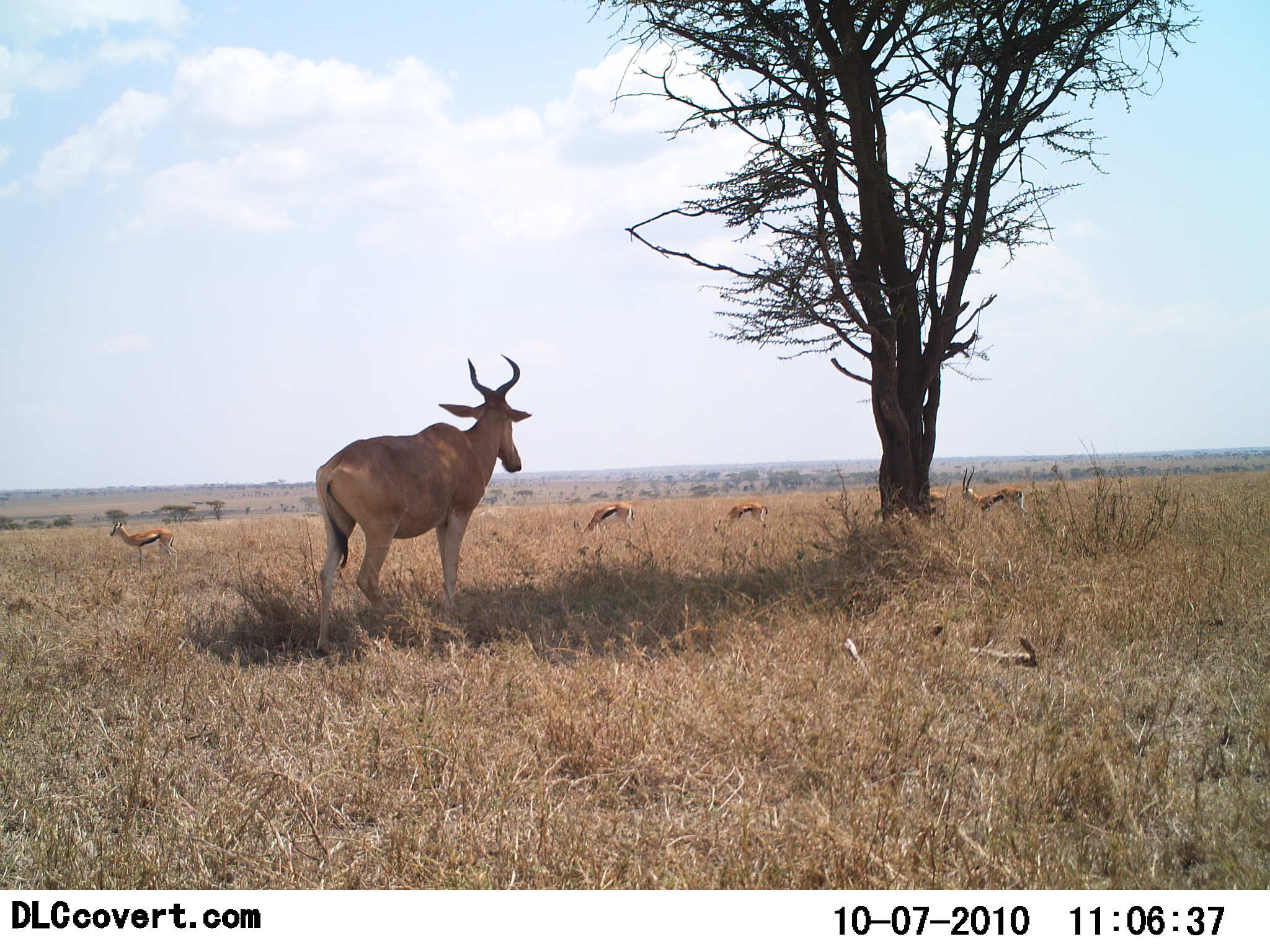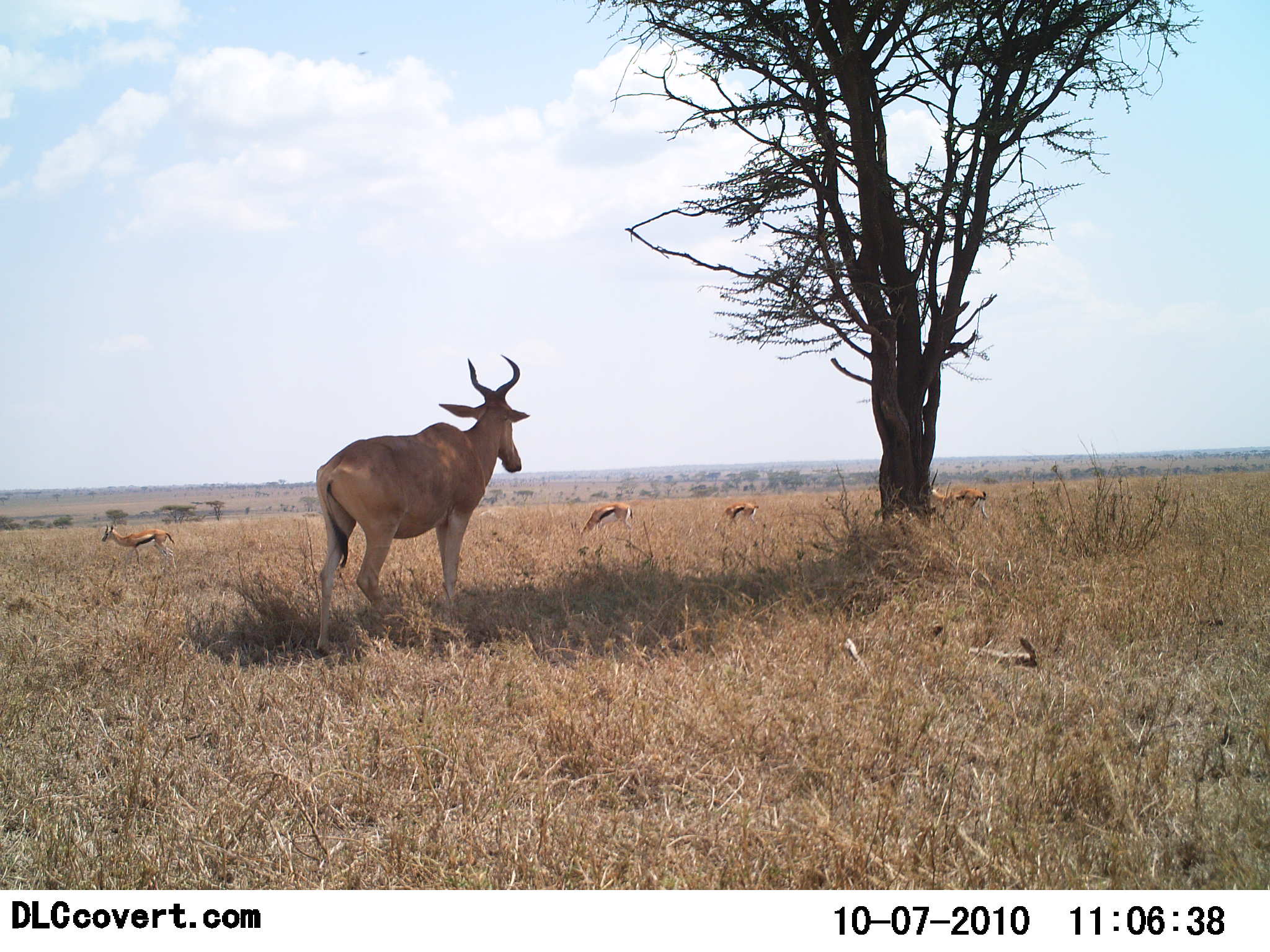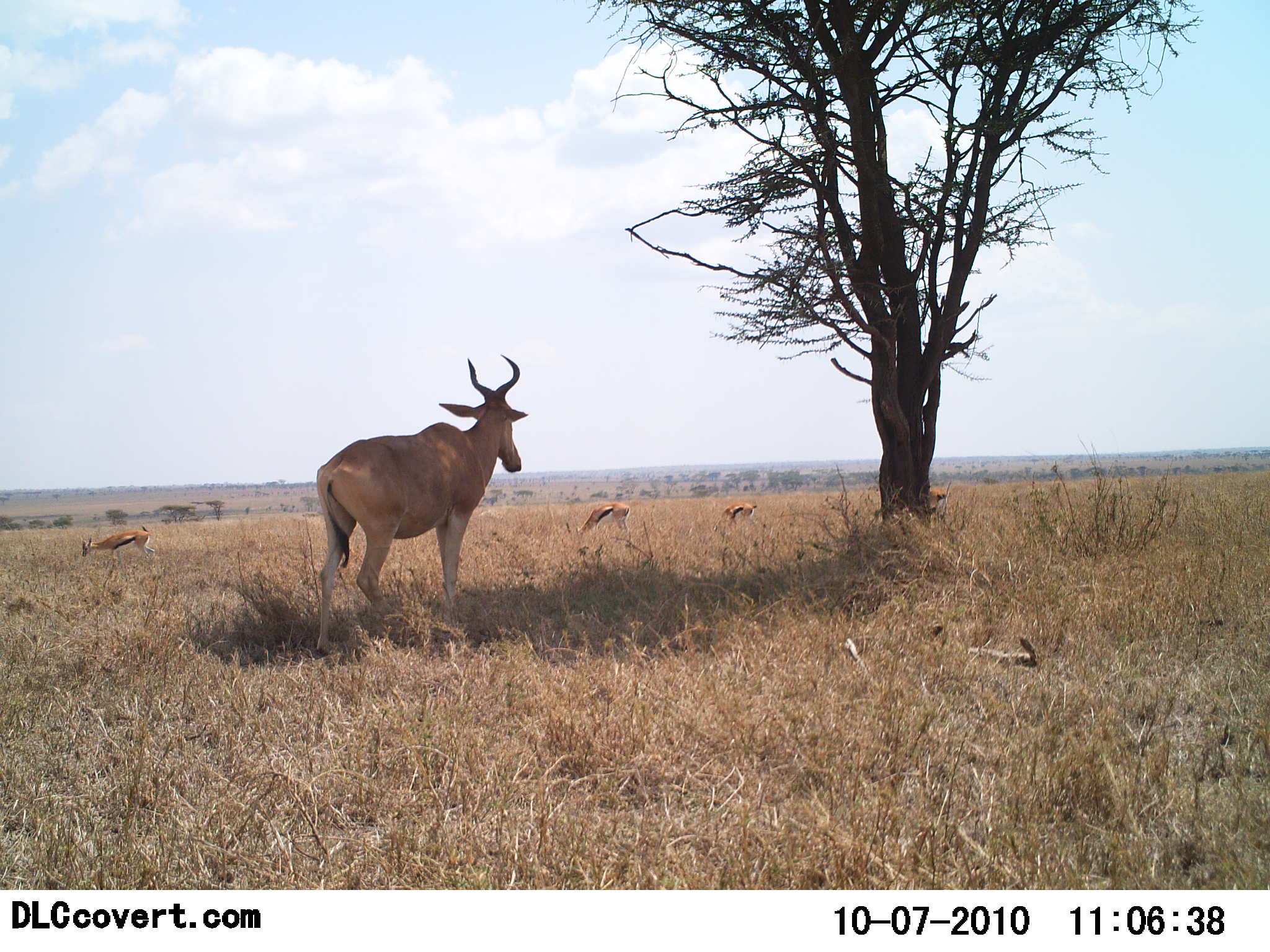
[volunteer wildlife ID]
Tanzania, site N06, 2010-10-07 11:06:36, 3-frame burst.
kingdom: Animalia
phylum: Chordata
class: Mammalia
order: Artiodactyla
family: Bovidae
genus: Eudorcas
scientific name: Eudorcas thomsonii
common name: thomson's gazelle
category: gazellethomsons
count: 5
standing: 40%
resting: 0%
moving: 53%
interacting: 0%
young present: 0%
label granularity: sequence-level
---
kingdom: Animalia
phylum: Chordata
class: Mammalia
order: Artiodactyla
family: Bovidae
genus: Alcelaphus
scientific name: Alcelaphus buselaphus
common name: hartebeest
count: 1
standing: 94%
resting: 0%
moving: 0%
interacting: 0%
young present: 0%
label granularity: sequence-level